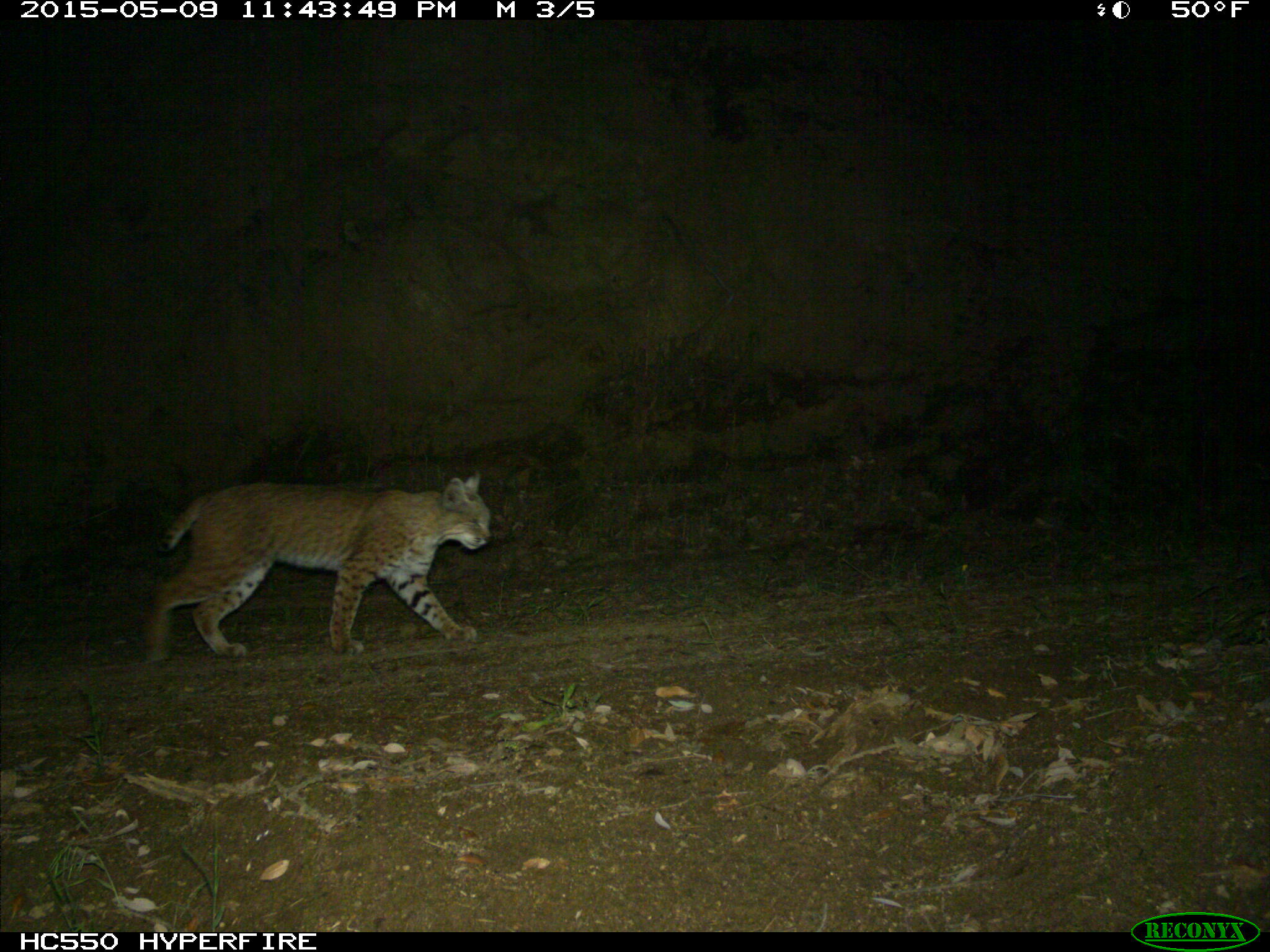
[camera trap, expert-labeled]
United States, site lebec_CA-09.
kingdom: Animalia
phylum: Chordata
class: Mammalia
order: Carnivora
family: Felidae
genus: Lynx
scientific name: Lynx rufus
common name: bobcat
Lynx rufus (bobcat).